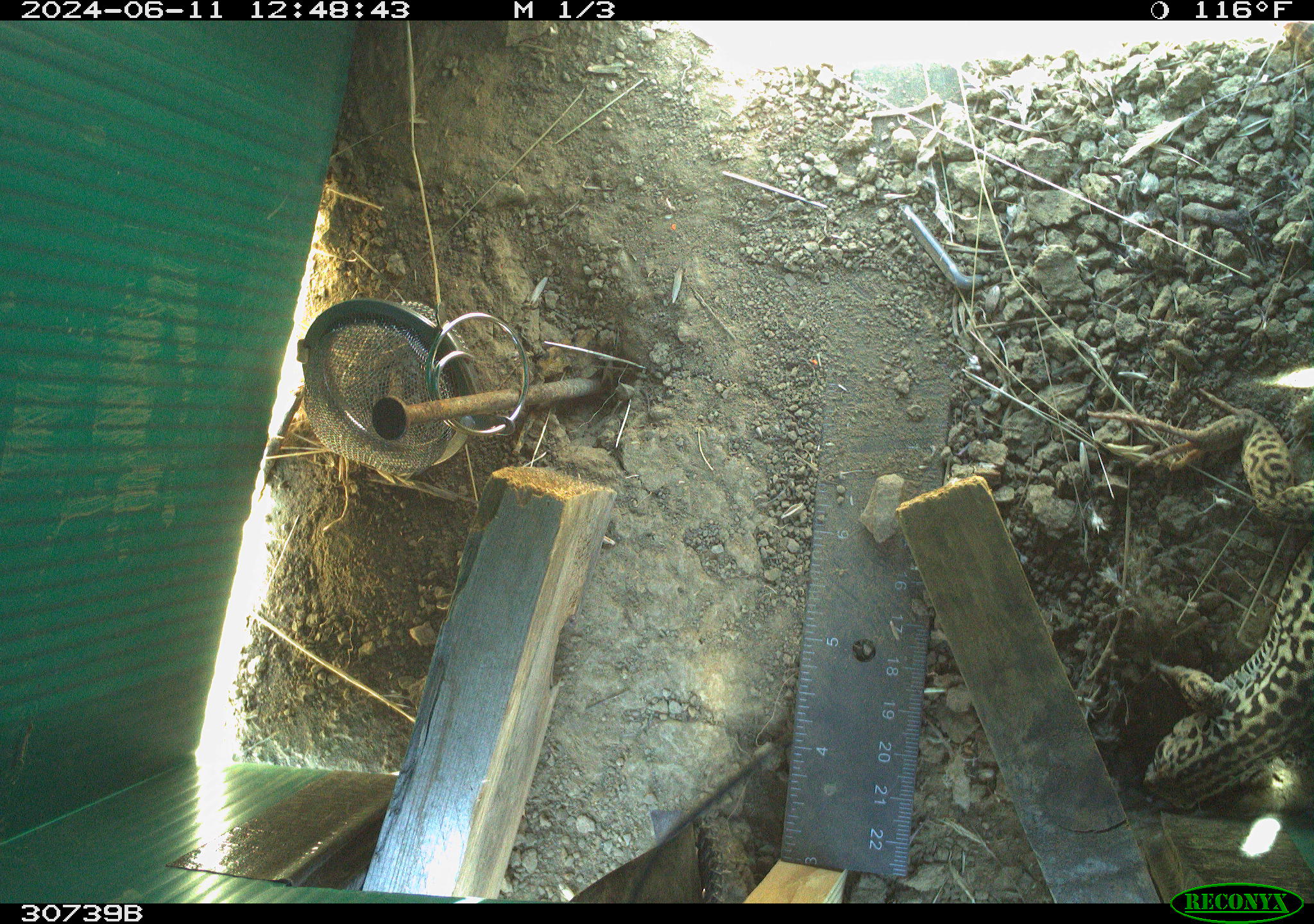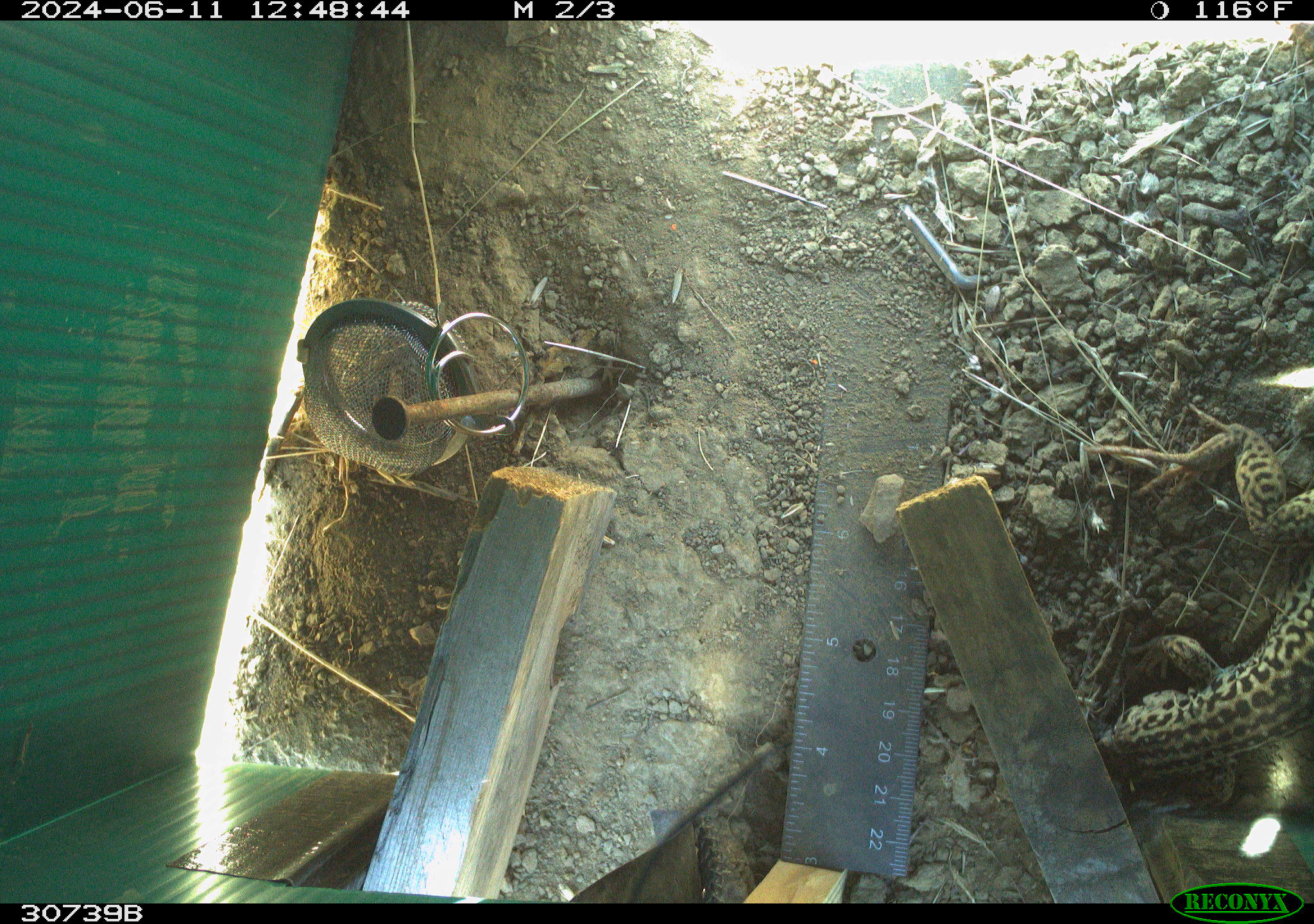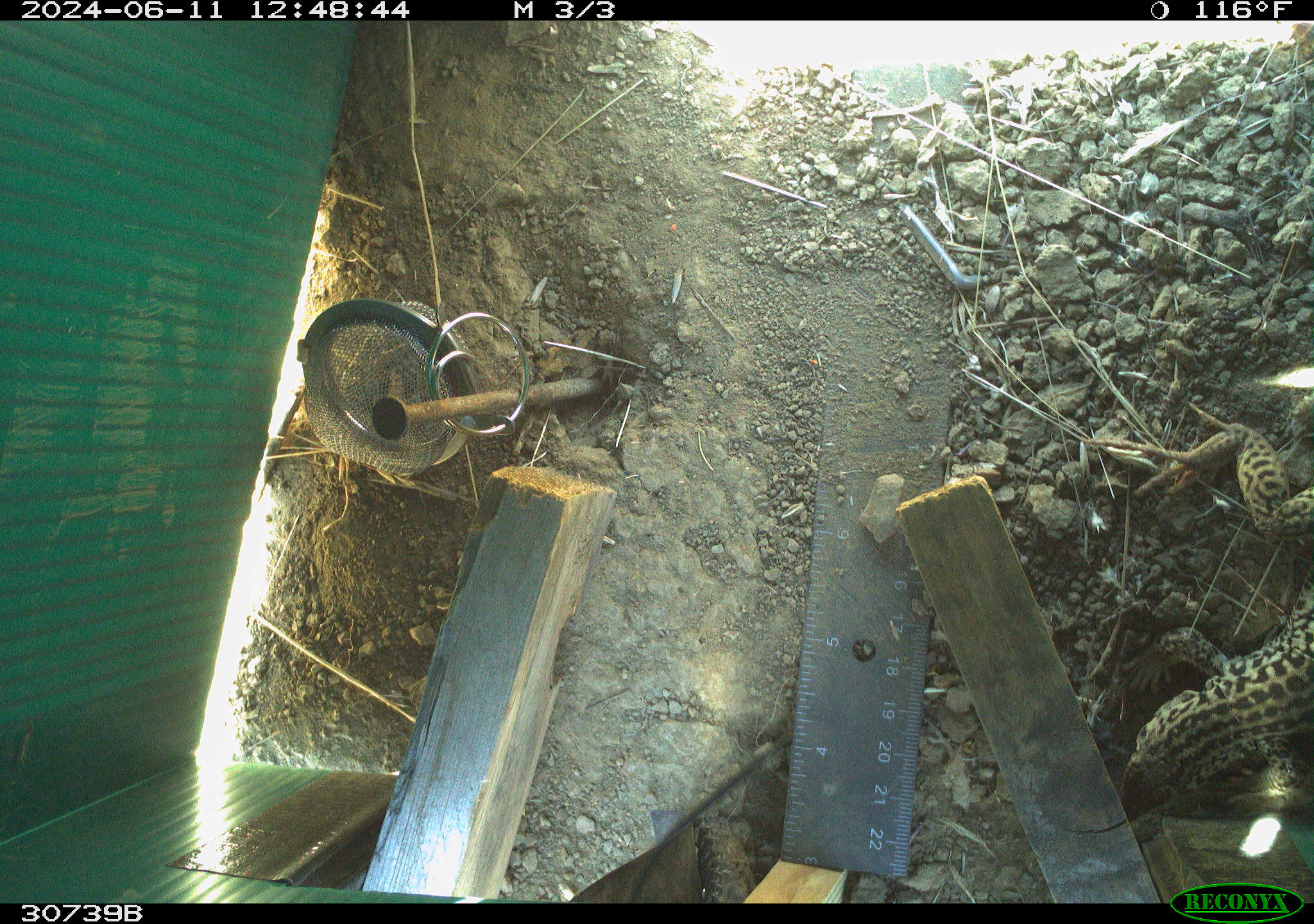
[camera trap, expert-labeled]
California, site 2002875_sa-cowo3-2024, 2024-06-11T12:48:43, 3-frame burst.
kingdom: Animalia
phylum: Chordata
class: Reptilia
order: Squamata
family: Teiidae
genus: Aspidoscelis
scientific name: Aspidoscelis tigris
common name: western whiptail